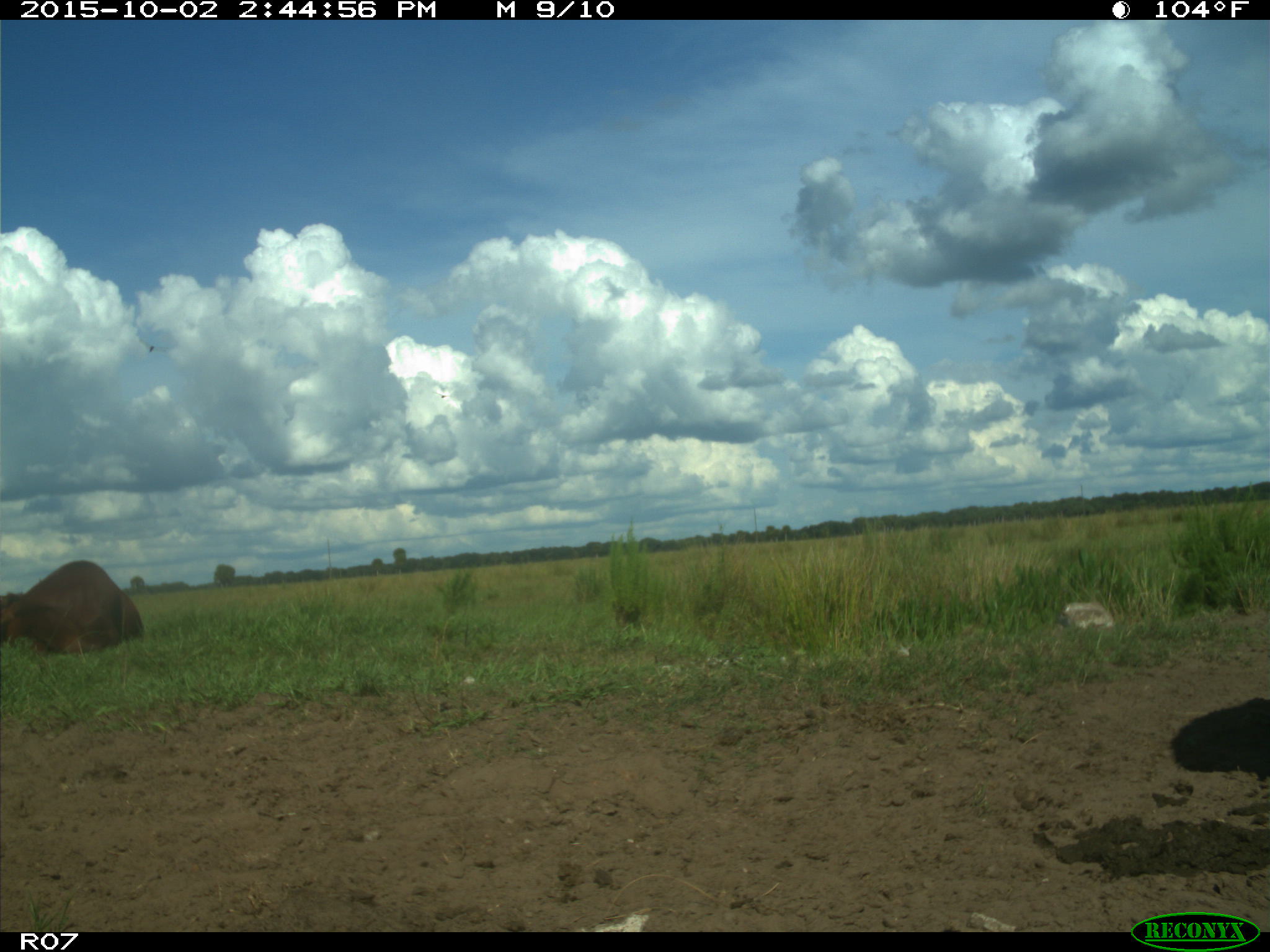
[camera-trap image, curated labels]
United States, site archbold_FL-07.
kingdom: Animalia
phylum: Chordata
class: Mammalia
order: Artiodactyla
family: Bovidae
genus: Bos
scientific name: Bos taurus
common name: domestic cow